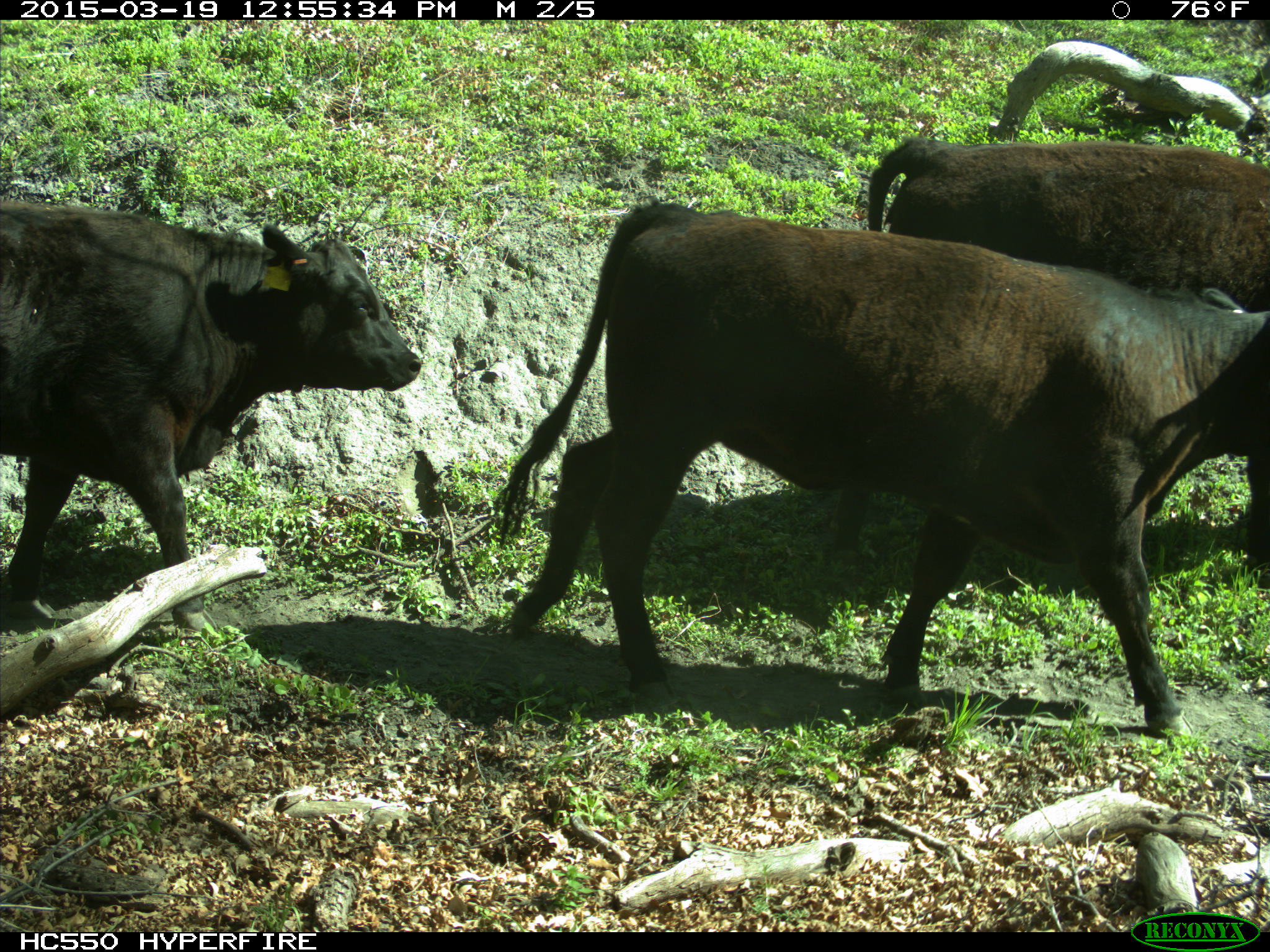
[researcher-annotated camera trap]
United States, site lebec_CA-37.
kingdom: Animalia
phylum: Chordata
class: Mammalia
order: Artiodactyla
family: Bovidae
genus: Bos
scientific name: Bos taurus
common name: domestic cow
Bos taurus (domestic cow).